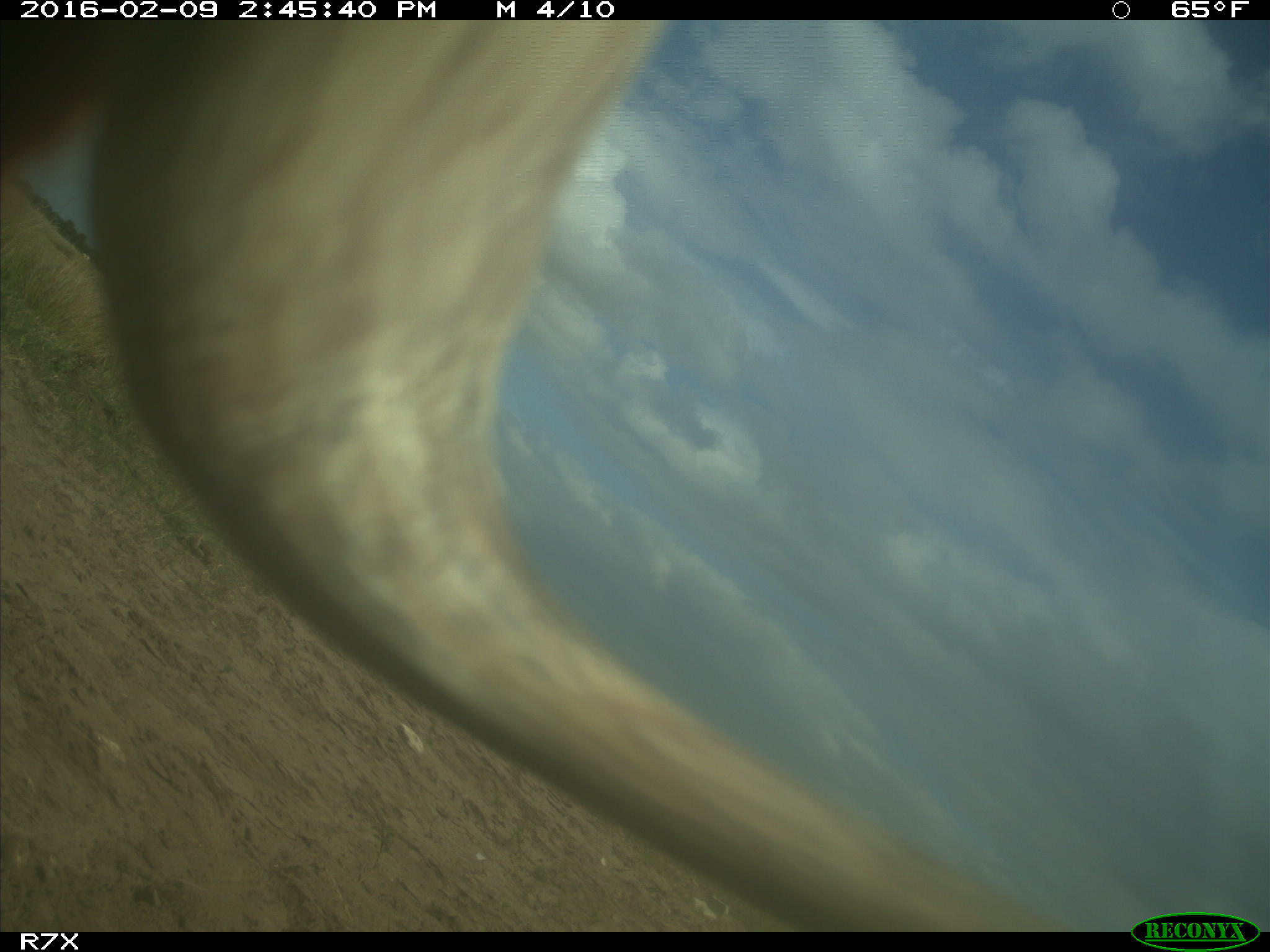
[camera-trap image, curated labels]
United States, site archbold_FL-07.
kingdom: Animalia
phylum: Chordata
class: Mammalia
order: Artiodactyla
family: Bovidae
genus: Bos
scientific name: Bos taurus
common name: domestic cow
Bos taurus (domestic cow).